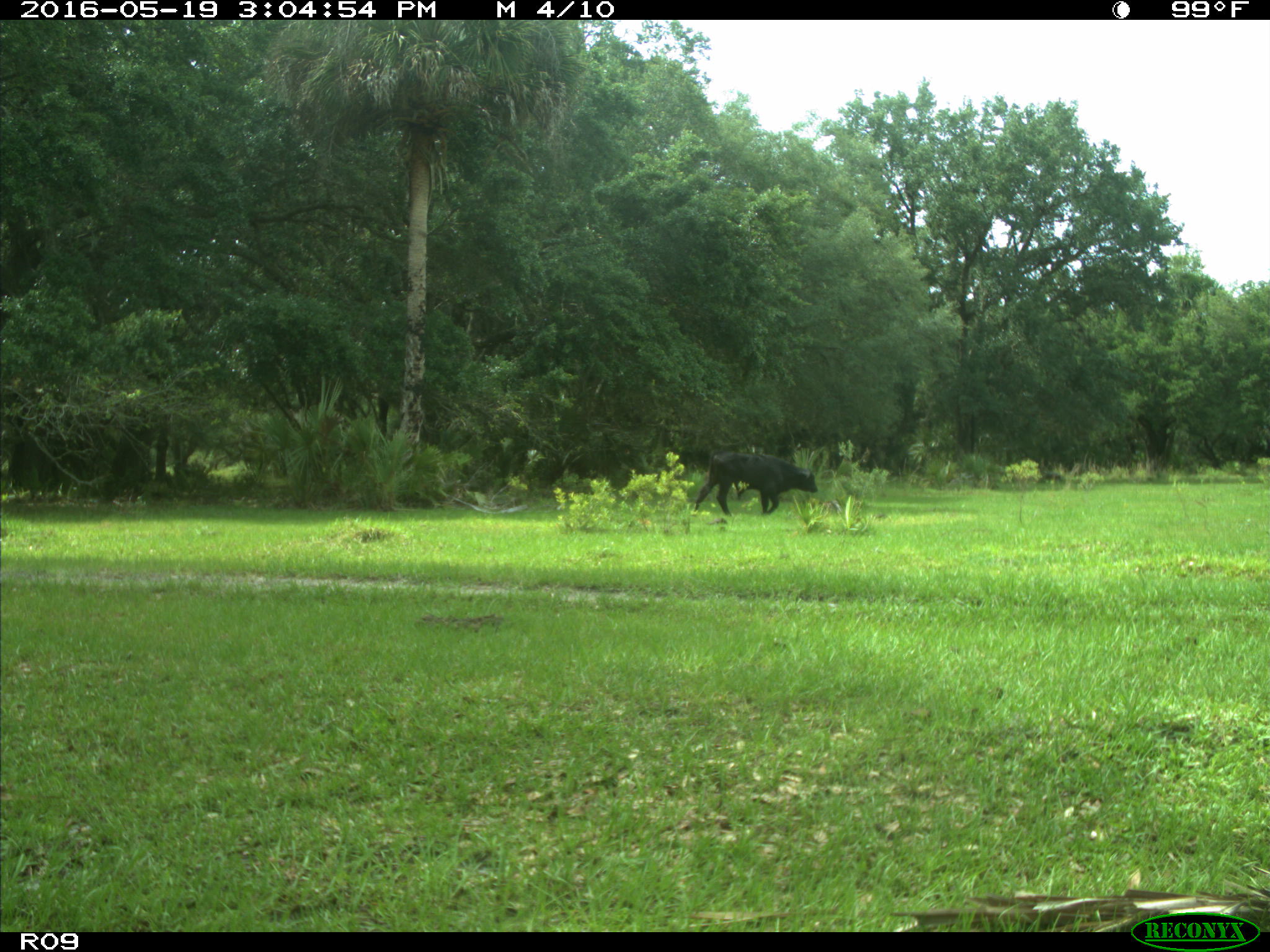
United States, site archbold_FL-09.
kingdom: Animalia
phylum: Chordata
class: Mammalia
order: Artiodactyla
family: Bovidae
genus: Bos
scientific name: Bos taurus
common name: domestic cow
Bos taurus (domestic cow).